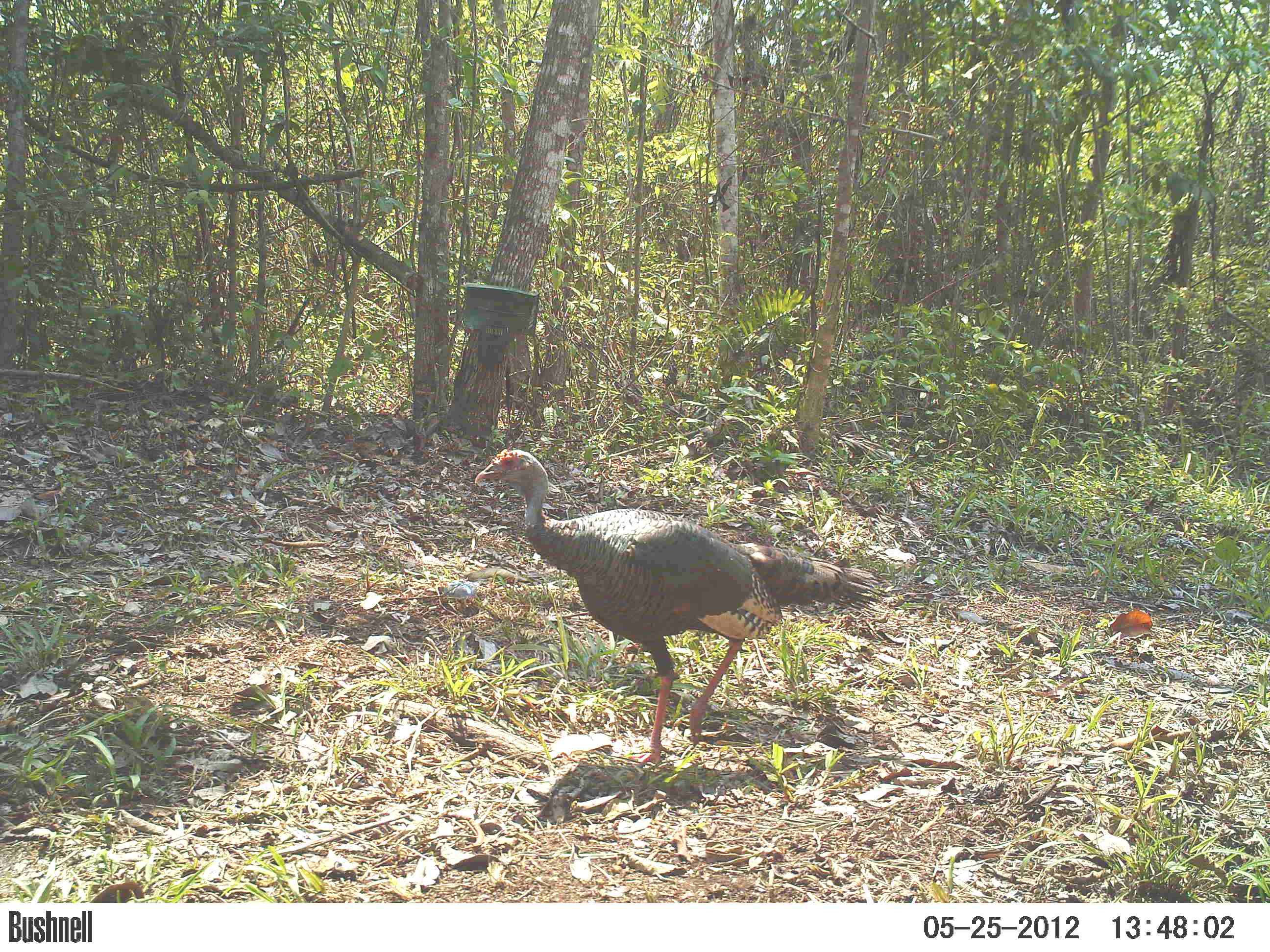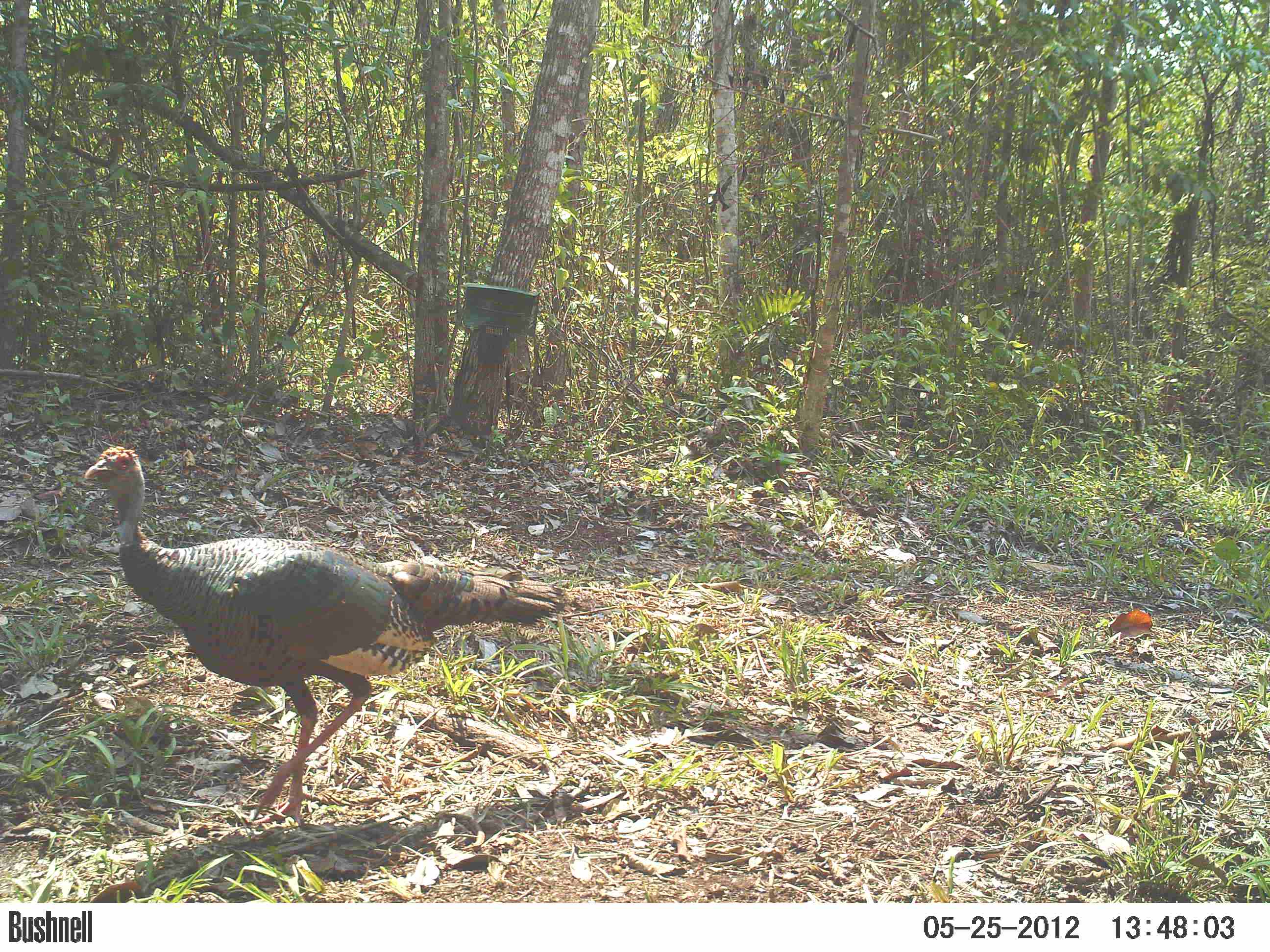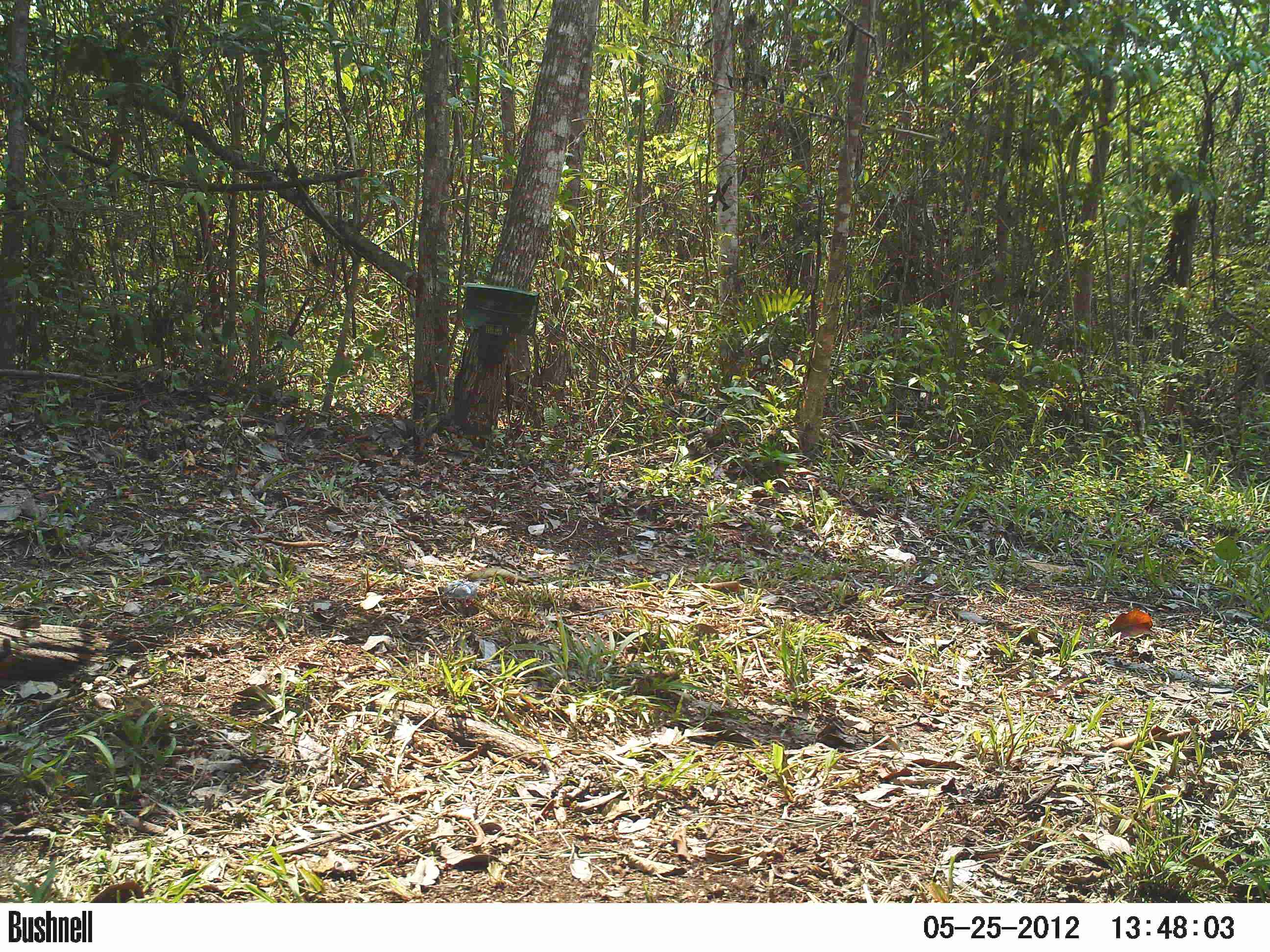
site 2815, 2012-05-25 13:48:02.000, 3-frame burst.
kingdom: Animalia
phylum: Chordata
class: Aves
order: Galliformes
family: Phasianidae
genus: Meleagris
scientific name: Meleagris ocellata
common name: ocellated turkey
Meleagris ocellata (ocellated turkey), count 1, age adult.